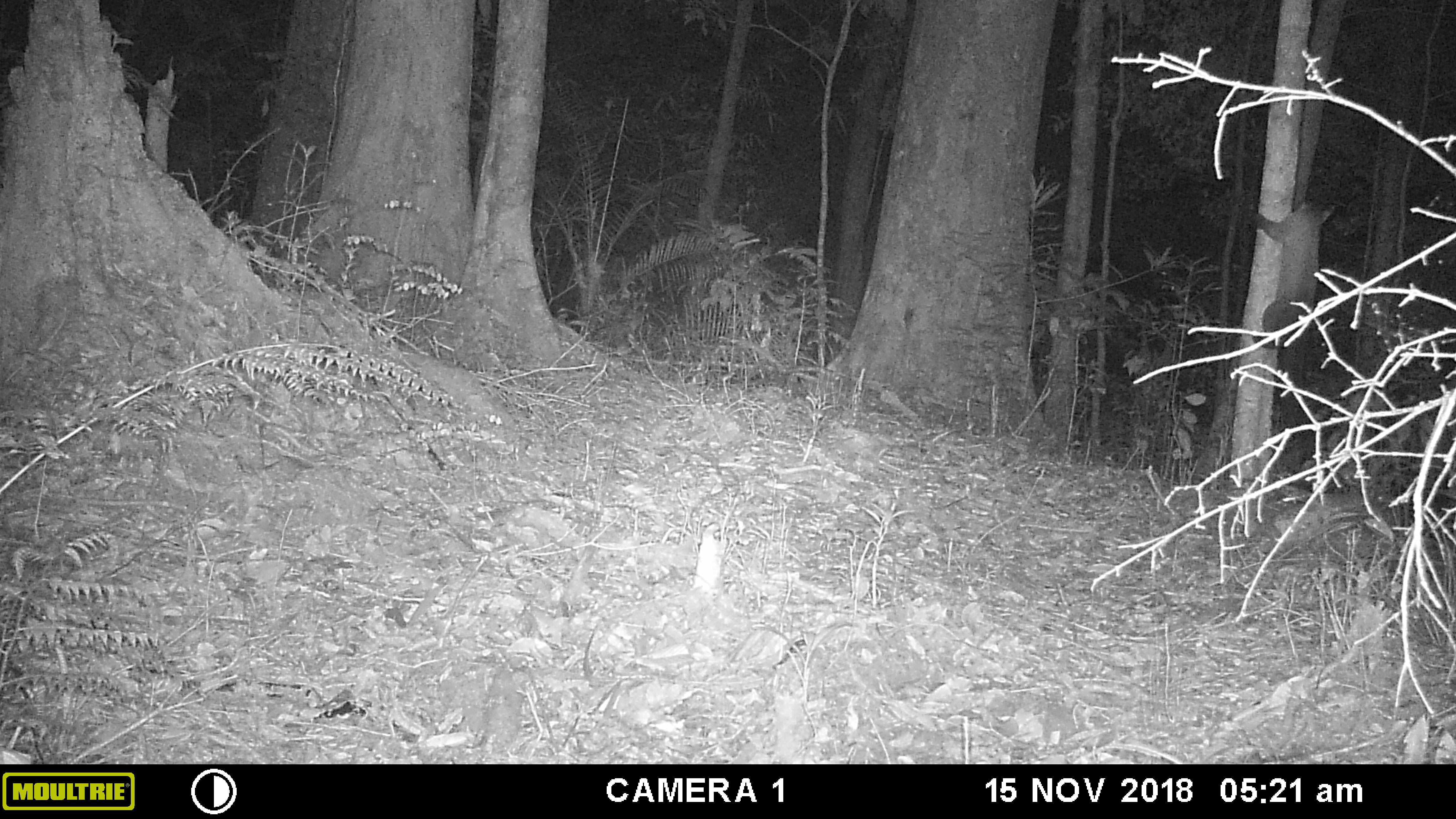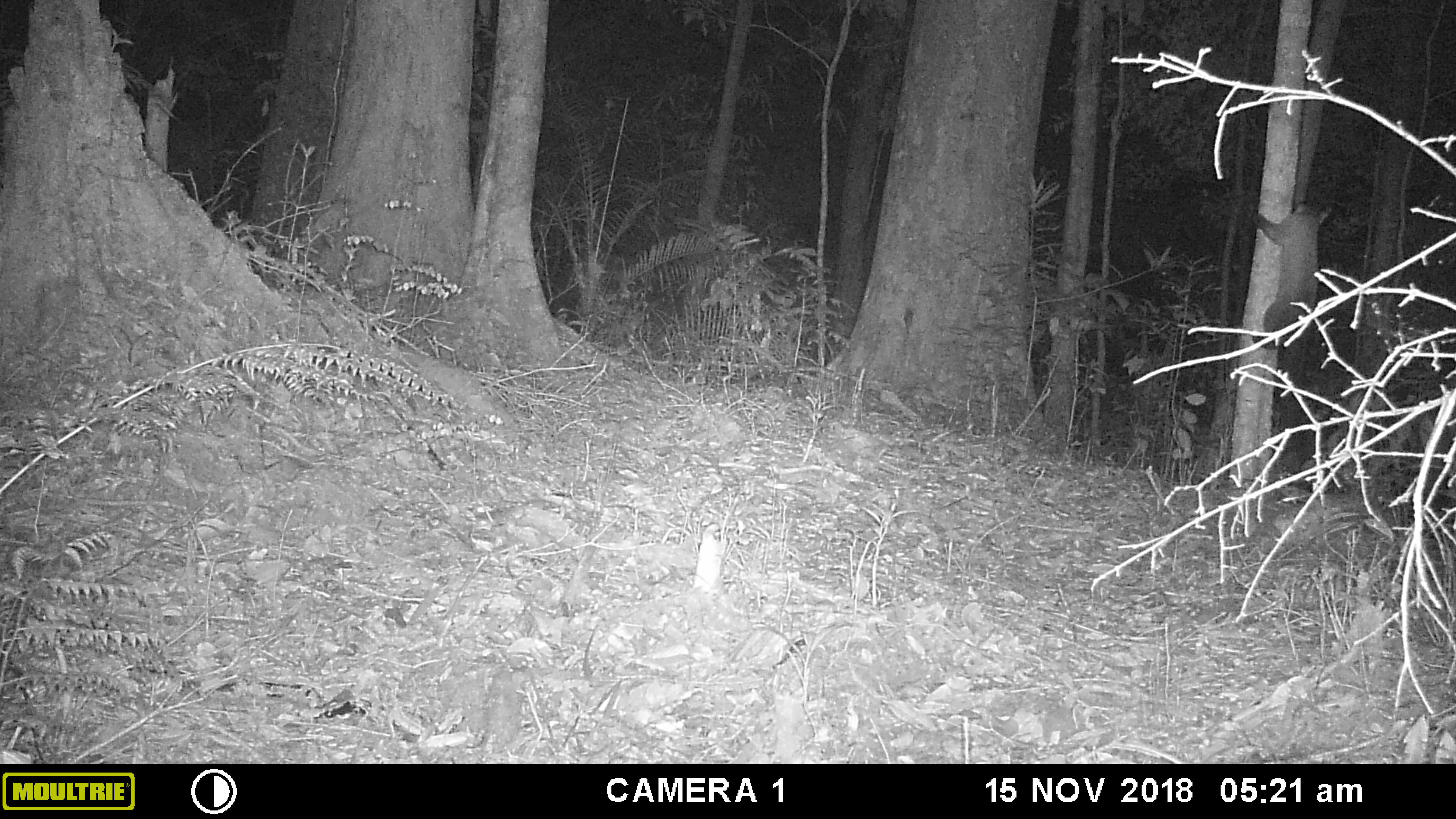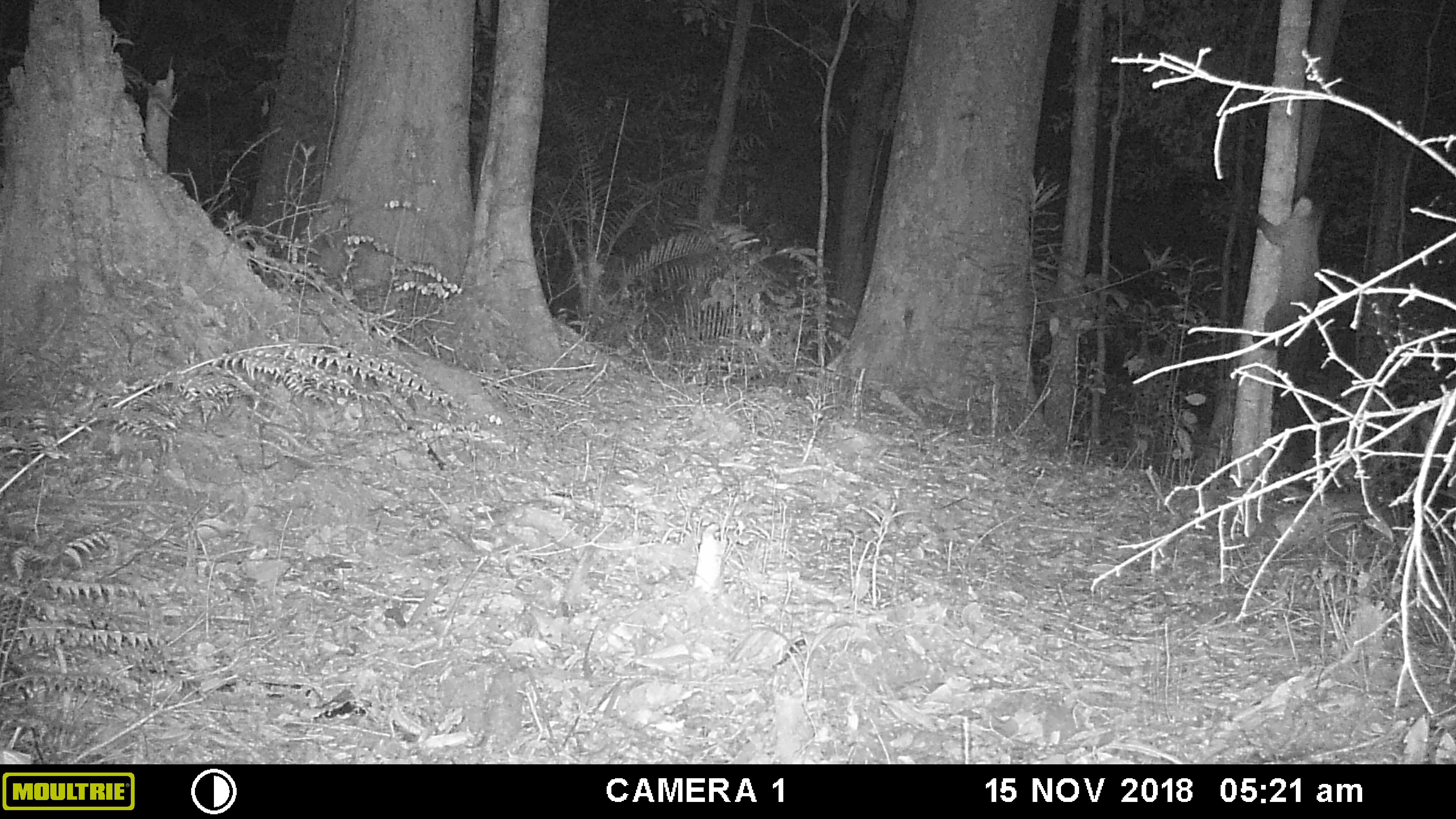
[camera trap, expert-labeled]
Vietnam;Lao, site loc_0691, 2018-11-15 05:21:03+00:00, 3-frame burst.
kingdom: Animalia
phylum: Chordata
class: Mammalia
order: Carnivora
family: Mustelidae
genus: Martes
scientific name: Martes flavigula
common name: yellow-throated marten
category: yellow throated marten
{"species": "yellow throated marten (yellow-throated marten) (Martes flavigula)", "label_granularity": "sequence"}